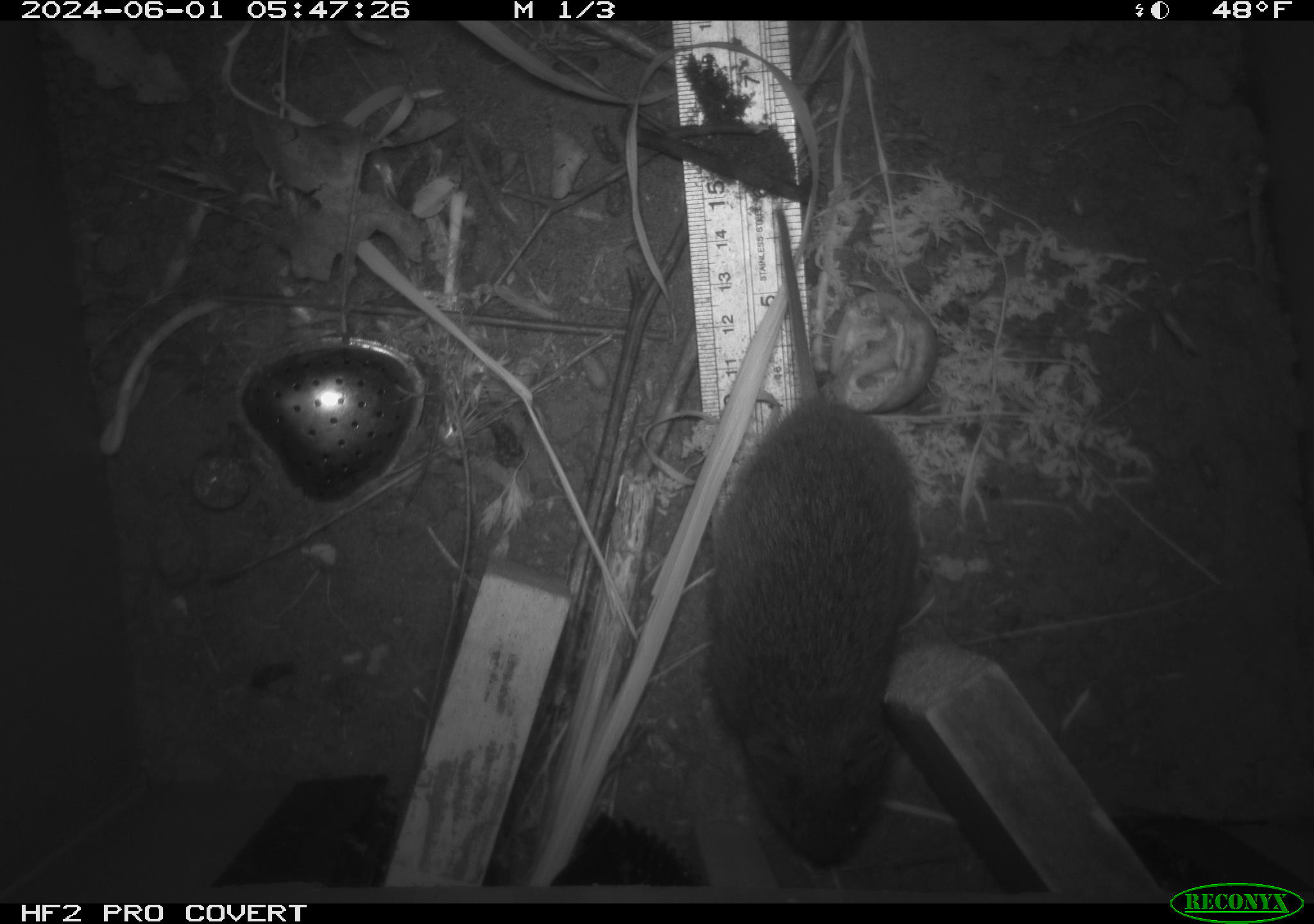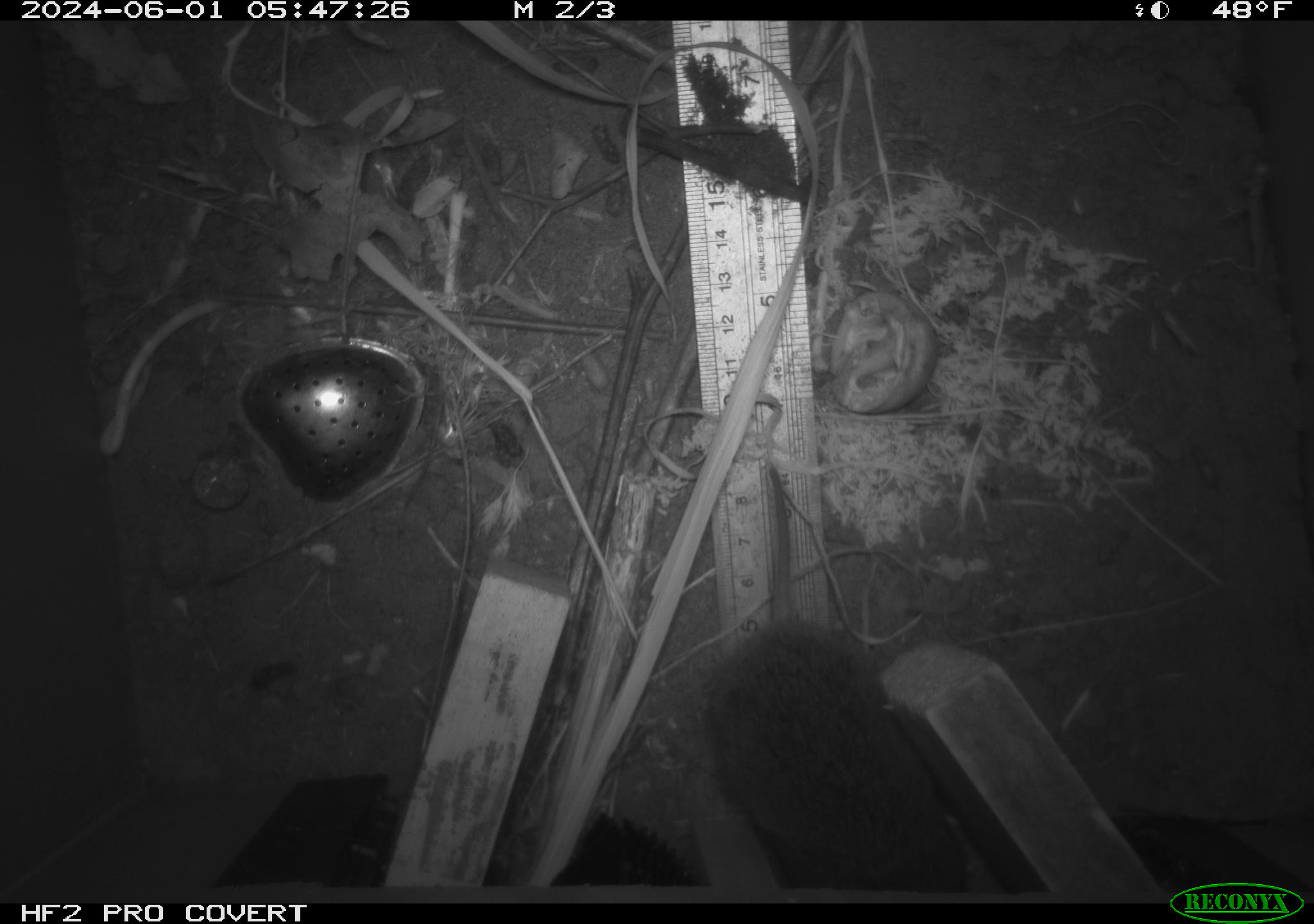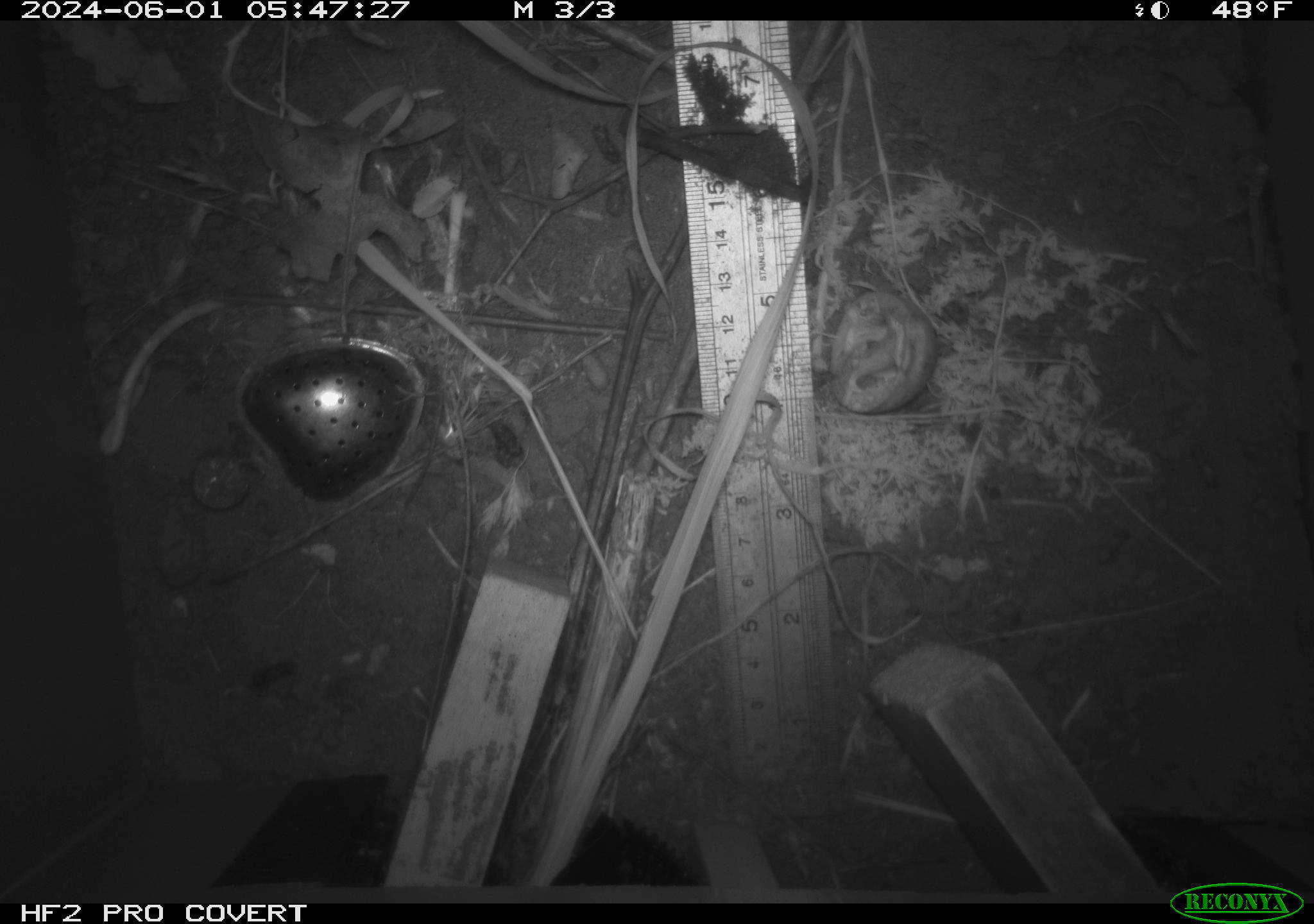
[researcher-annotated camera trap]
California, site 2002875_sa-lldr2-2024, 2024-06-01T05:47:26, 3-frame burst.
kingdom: Animalia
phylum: Chordata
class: Mammalia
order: Rodentia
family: Cricetidae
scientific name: Arvicolinae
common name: voles, lemmings, and muskrats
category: arvicolinae subfamily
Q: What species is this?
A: Arvicolinae subfamily (voles, lemmings, and muskrats) (Arvicolinae).